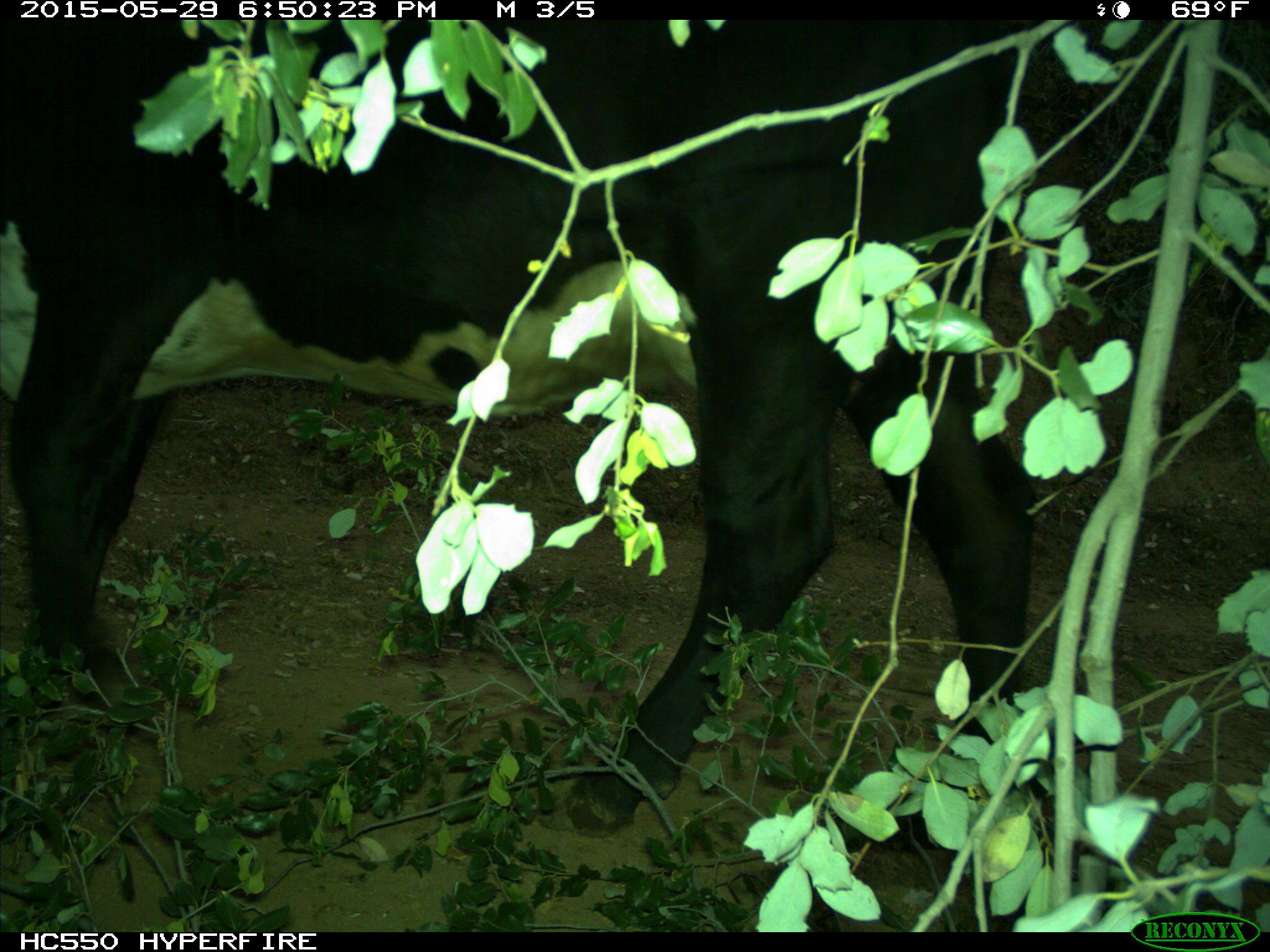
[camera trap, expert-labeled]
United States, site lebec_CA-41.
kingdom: Animalia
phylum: Chordata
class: Mammalia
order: Artiodactyla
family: Bovidae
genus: Bos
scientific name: Bos taurus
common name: domestic cow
Bos taurus (domestic cow).